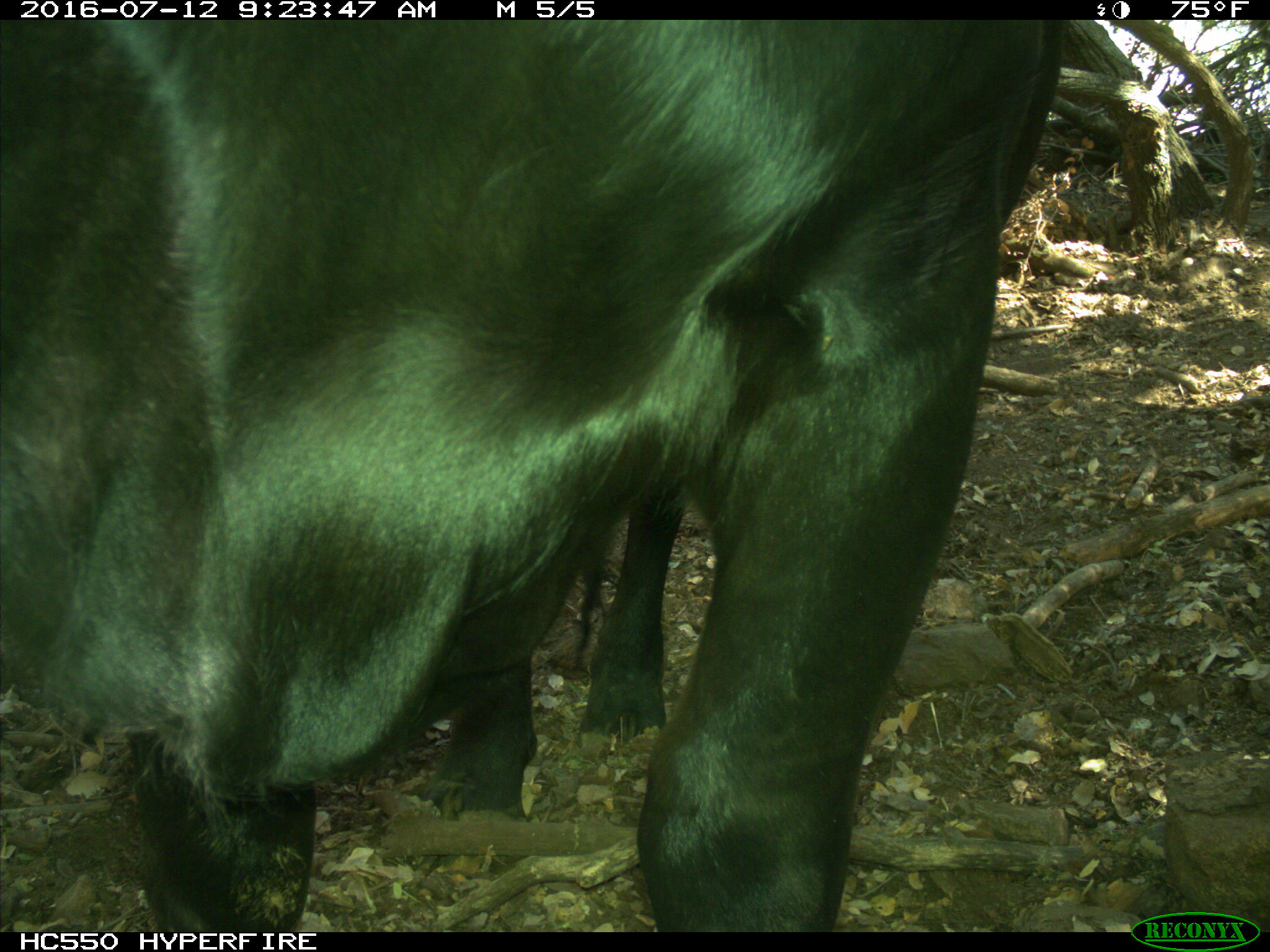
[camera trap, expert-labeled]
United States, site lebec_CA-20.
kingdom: Animalia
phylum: Chordata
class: Mammalia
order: Artiodactyla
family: Bovidae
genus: Bos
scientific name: Bos taurus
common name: domestic cow